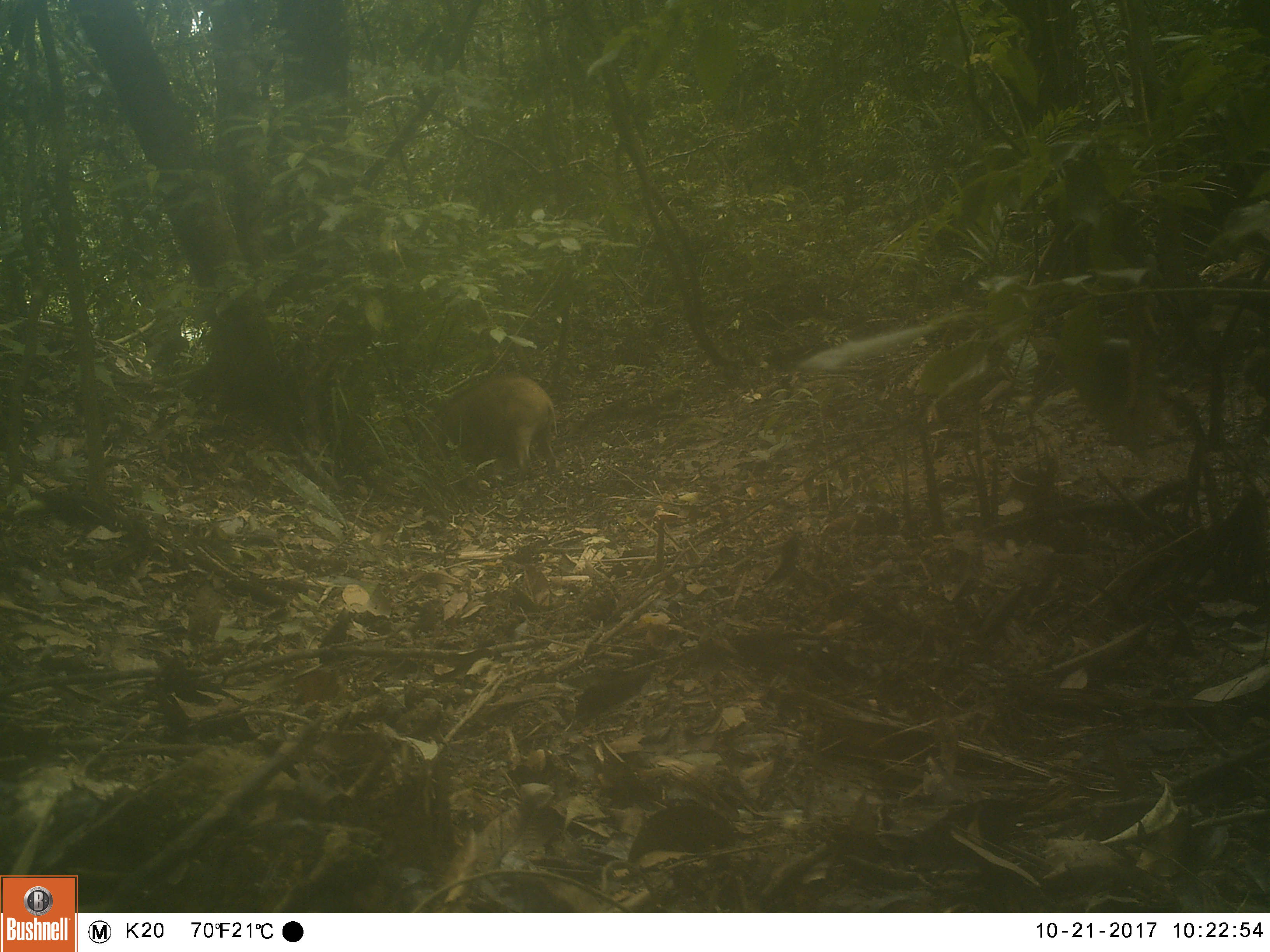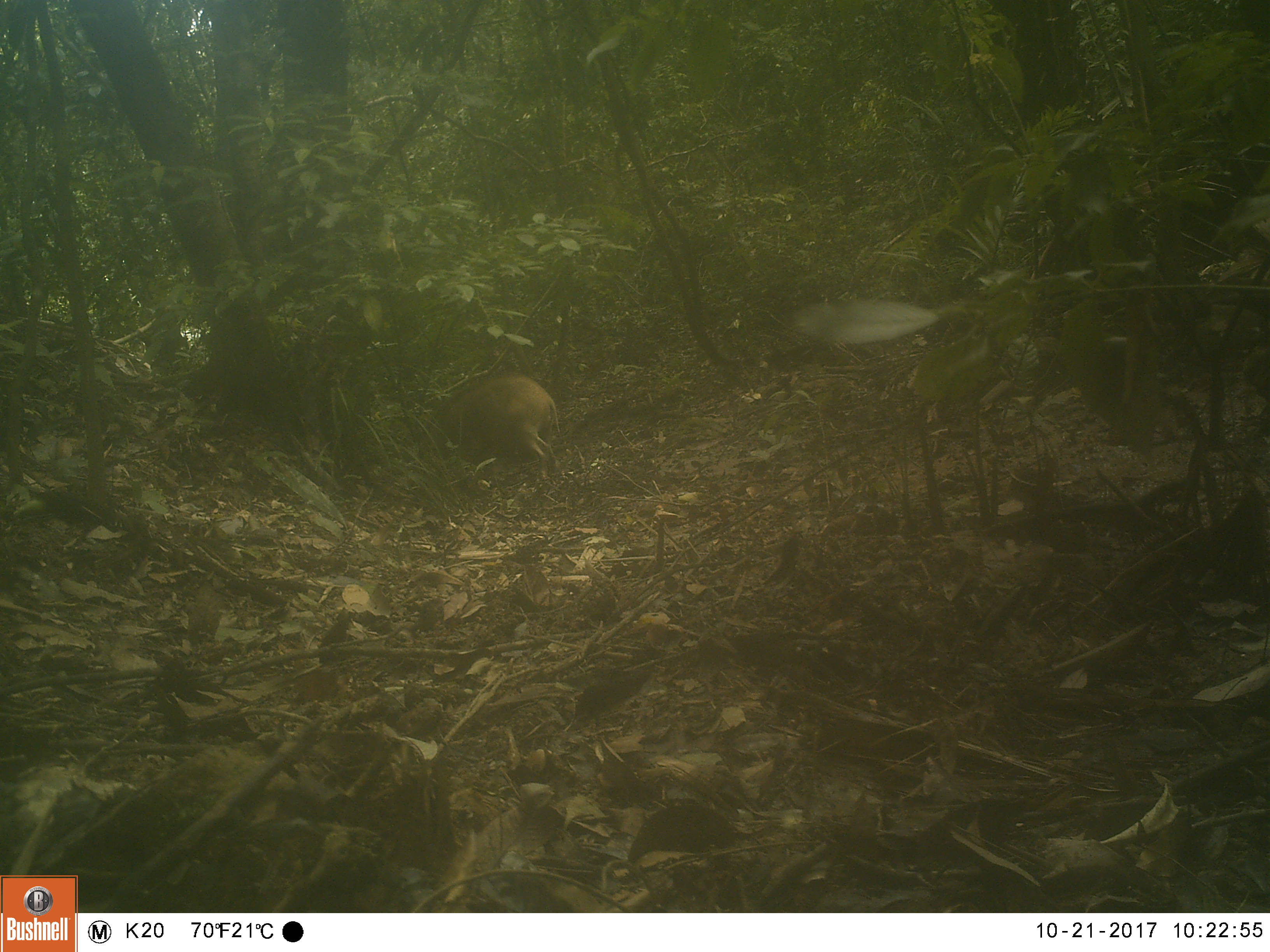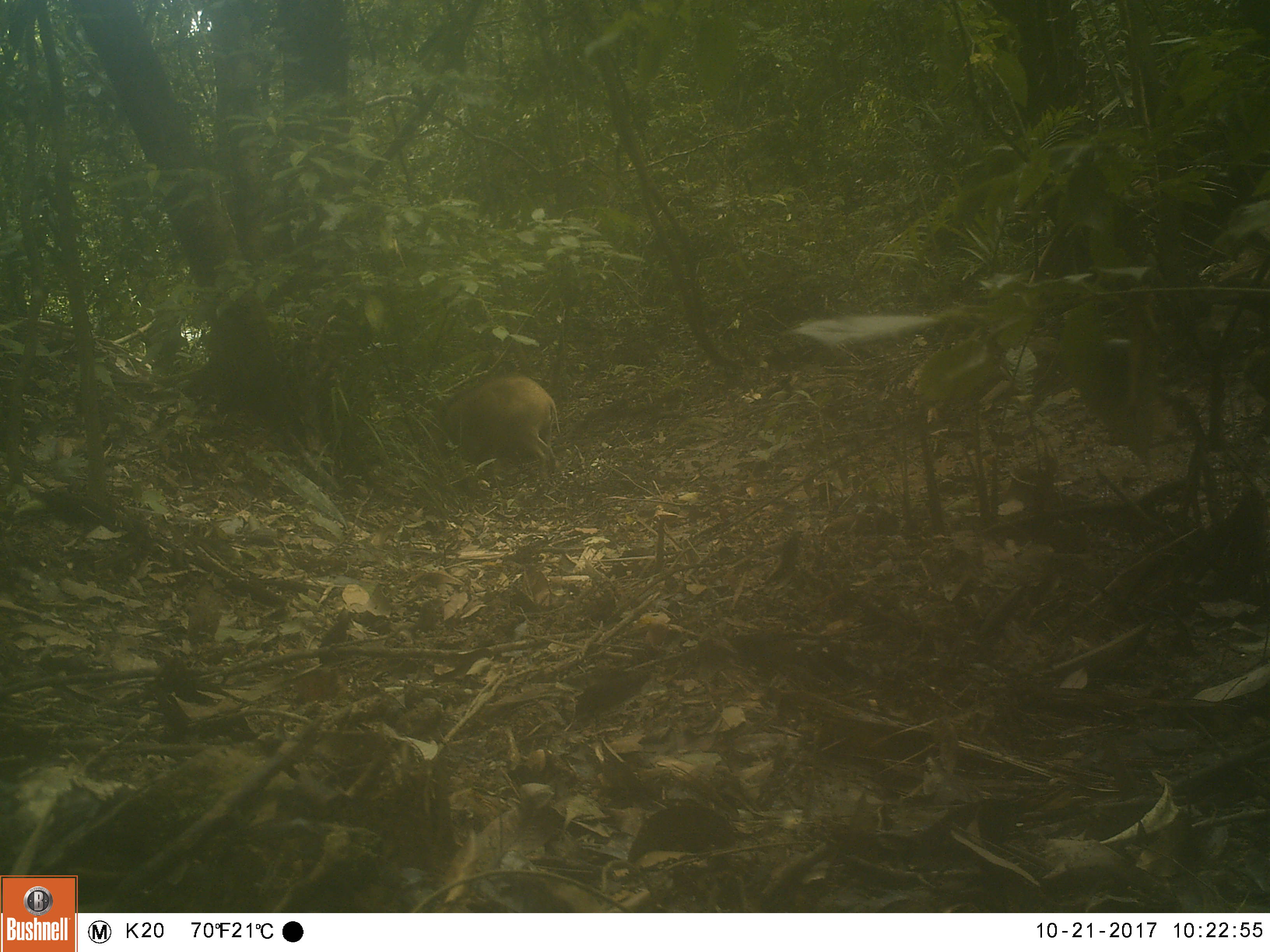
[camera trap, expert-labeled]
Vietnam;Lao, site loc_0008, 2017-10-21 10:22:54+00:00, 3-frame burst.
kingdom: Animalia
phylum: Chordata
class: Mammalia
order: Artiodactyla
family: Suidae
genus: Sus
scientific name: Sus scrofa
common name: eurasian wild pig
Eurasian wild pig (Sus scrofa). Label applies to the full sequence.